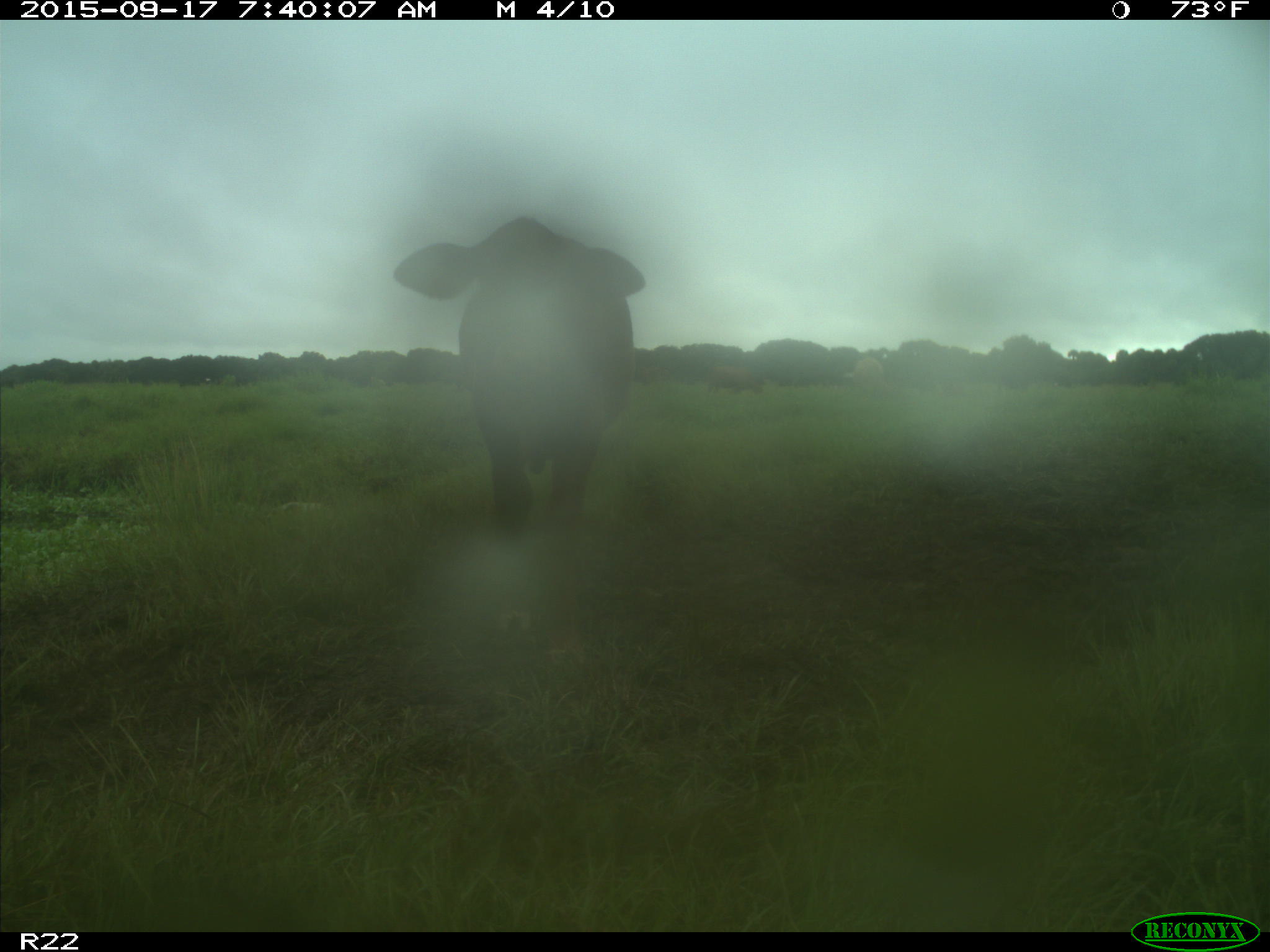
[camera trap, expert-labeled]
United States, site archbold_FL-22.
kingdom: Animalia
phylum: Chordata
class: Mammalia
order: Artiodactyla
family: Bovidae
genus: Bos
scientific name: Bos taurus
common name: domestic cow